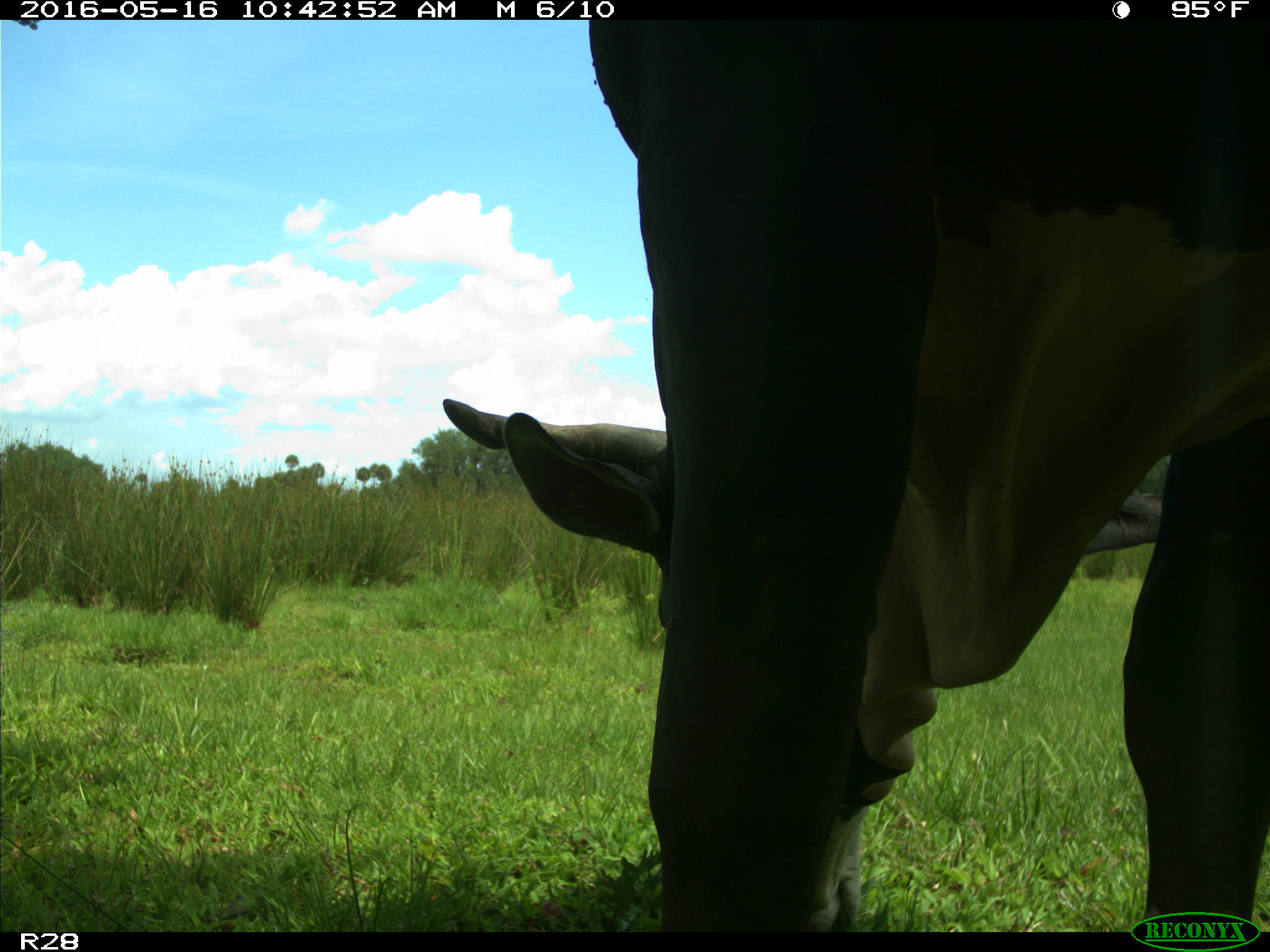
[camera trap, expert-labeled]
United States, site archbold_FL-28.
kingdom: Animalia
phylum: Chordata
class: Mammalia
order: Artiodactyla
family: Bovidae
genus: Bos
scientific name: Bos taurus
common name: domestic cow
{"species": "Bos taurus (domestic cow)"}